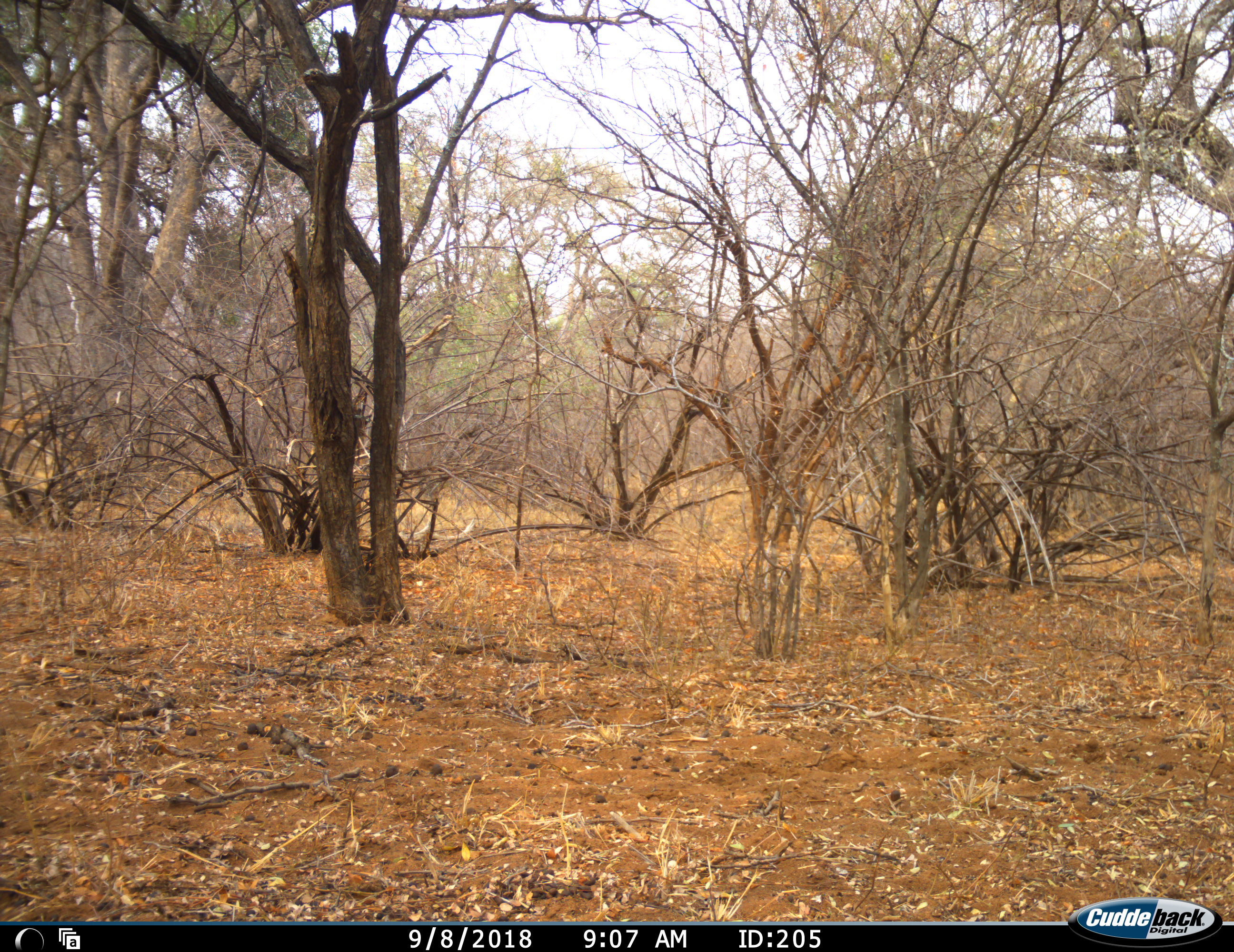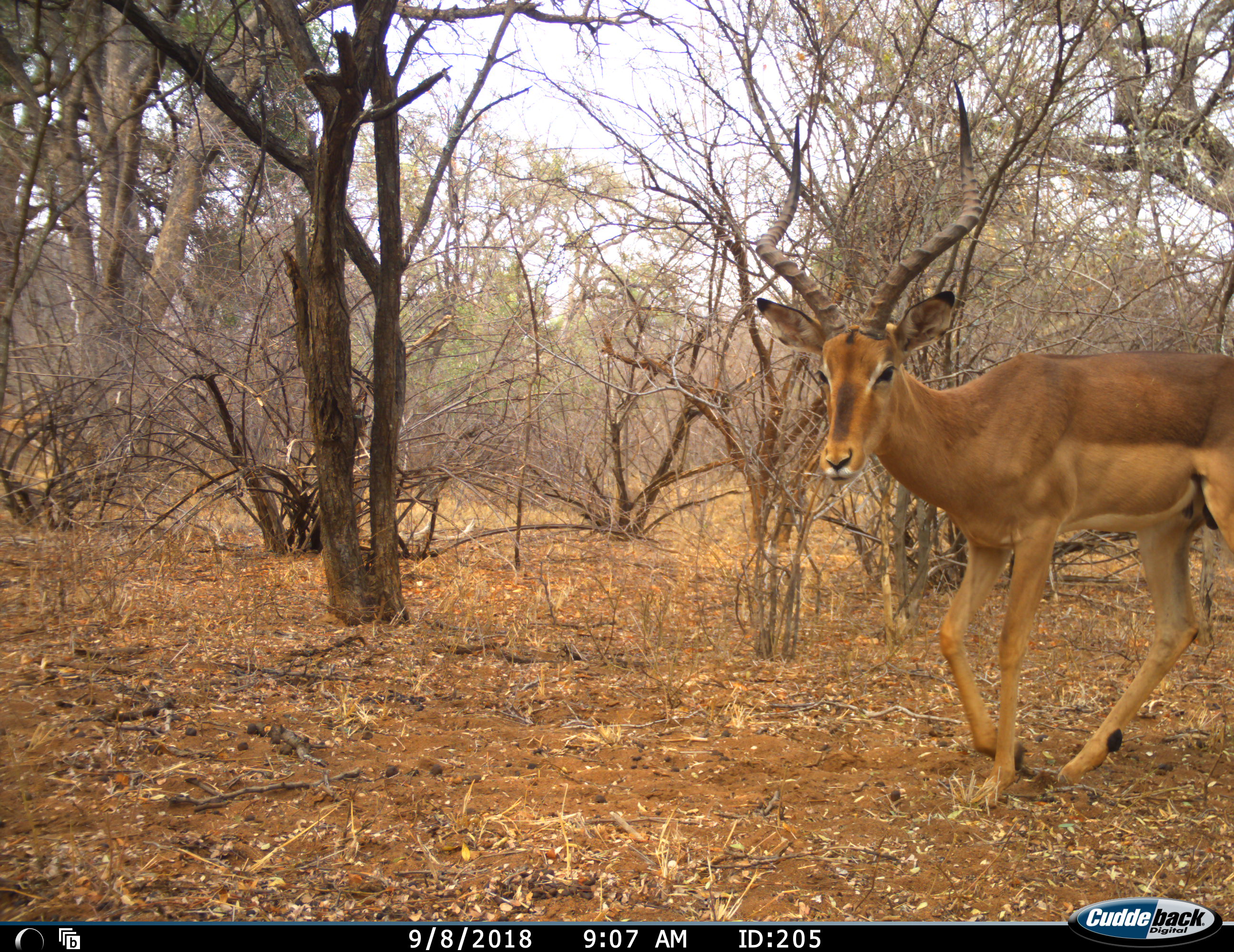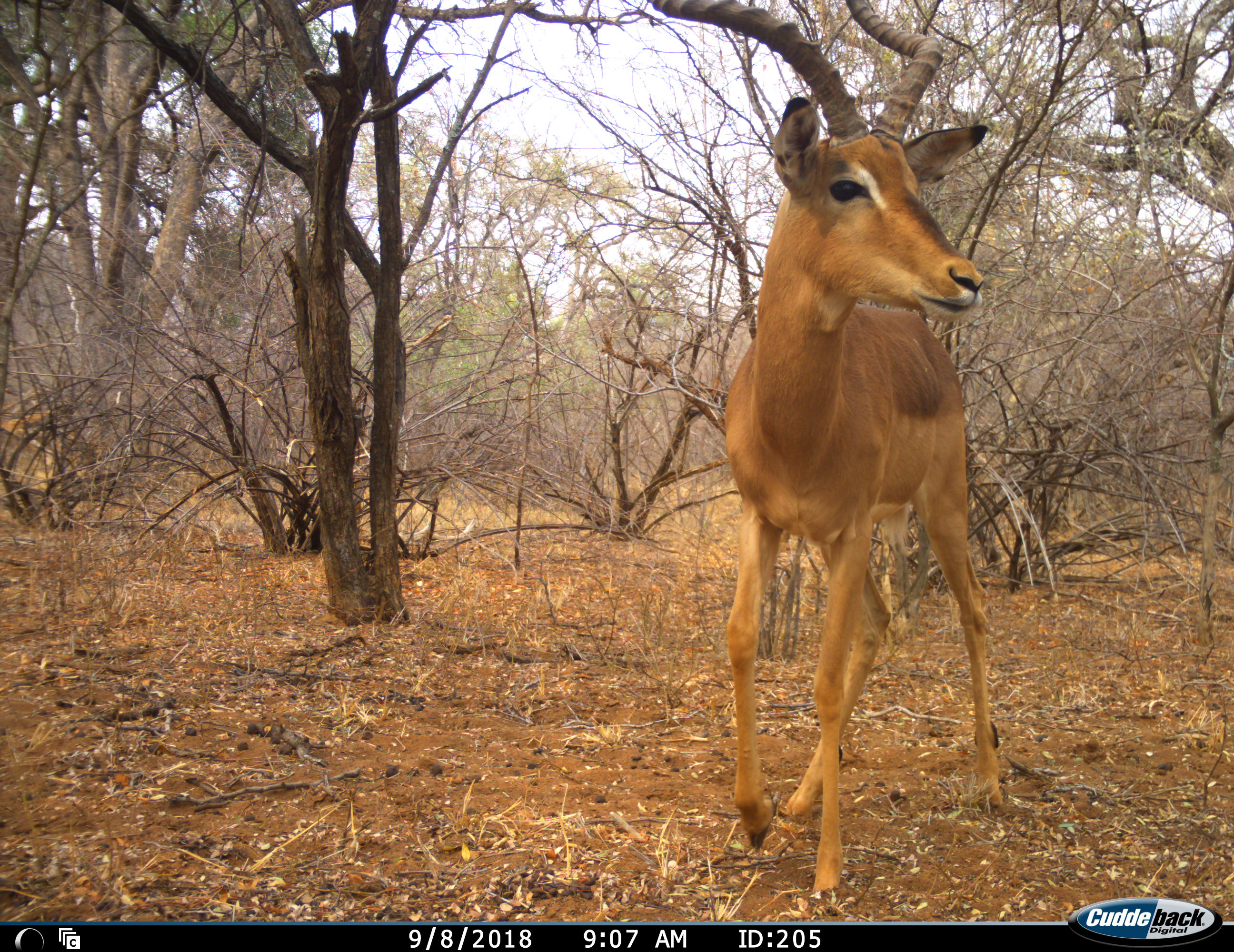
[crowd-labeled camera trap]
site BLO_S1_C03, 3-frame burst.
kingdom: Animalia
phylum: Chordata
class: Mammalia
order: Artiodactyla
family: Bovidae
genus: Aepyceros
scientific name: Aepyceros melampus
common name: impala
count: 1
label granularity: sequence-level